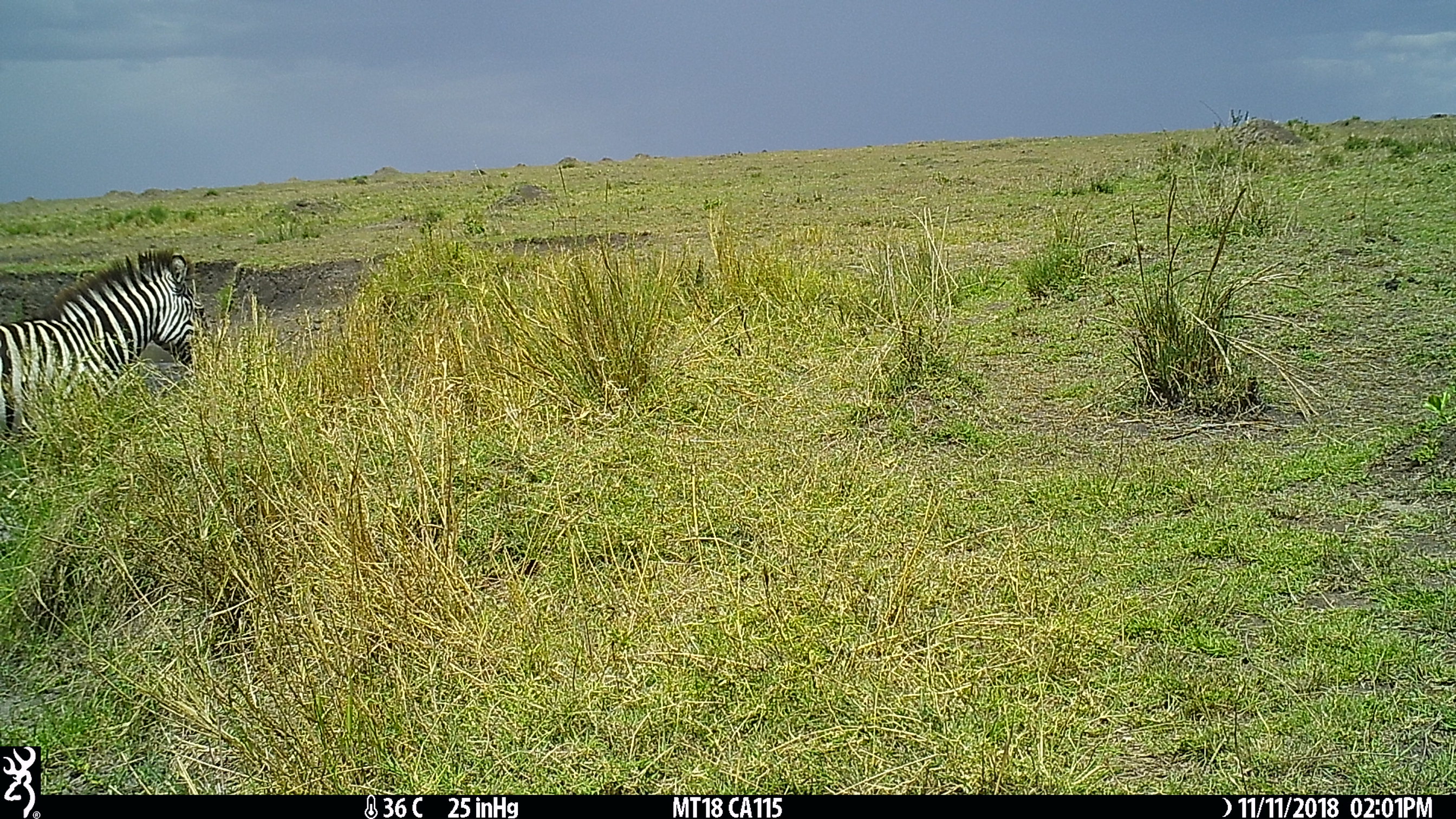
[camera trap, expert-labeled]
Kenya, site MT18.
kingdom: Animalia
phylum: Chordata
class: Mammalia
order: Perissodactyla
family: Equidae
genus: Equus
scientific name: Equus quagga burchellii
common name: burchell's zebra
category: zebra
Zebra (burchell's zebra) (Equus quagga burchellii).